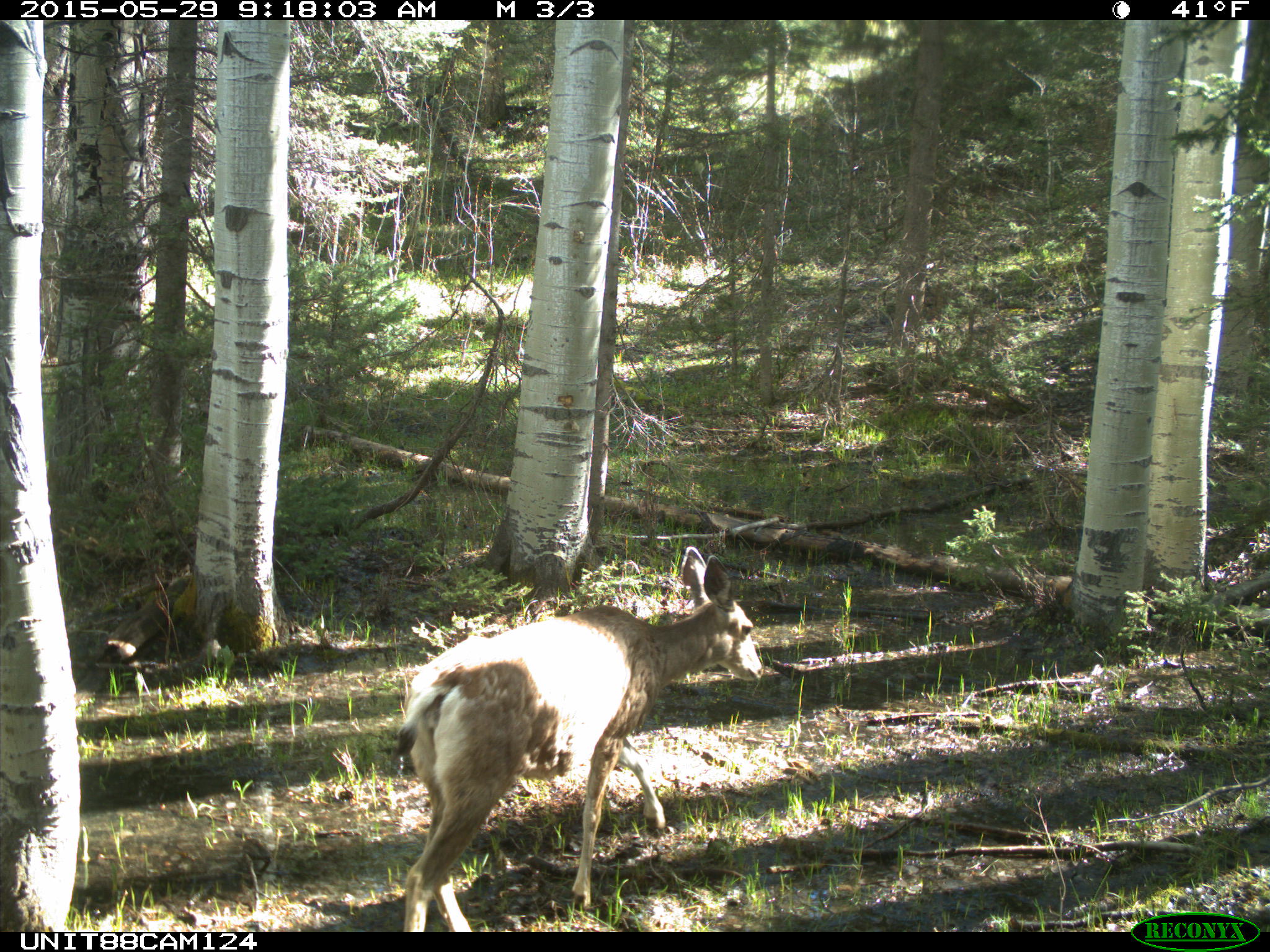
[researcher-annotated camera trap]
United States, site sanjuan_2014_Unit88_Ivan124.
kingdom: Animalia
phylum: Chordata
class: Mammalia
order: Artiodactyla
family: Cervidae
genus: Odocoileus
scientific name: Odocoileus hemionus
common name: mule deer